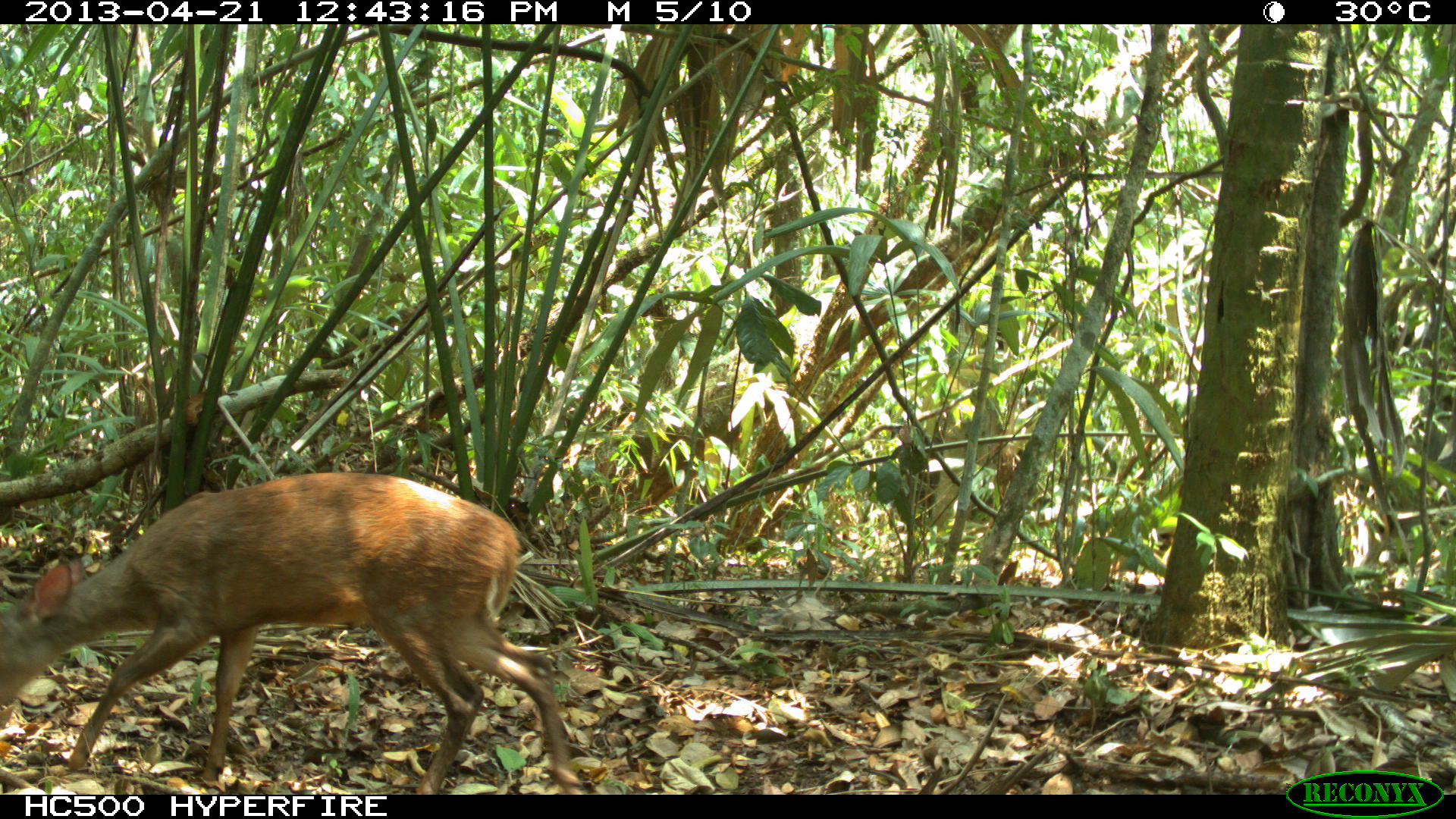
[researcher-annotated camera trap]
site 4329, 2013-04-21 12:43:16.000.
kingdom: Animalia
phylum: Chordata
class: Mammalia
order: Artiodactyla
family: Cervidae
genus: Mazama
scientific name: Mazama temama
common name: central american red brocket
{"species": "Mazama temama (central american red brocket)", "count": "1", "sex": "female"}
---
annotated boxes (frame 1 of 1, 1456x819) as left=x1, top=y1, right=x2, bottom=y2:
mazama temama: left=0, top=468, right=590, bottom=794